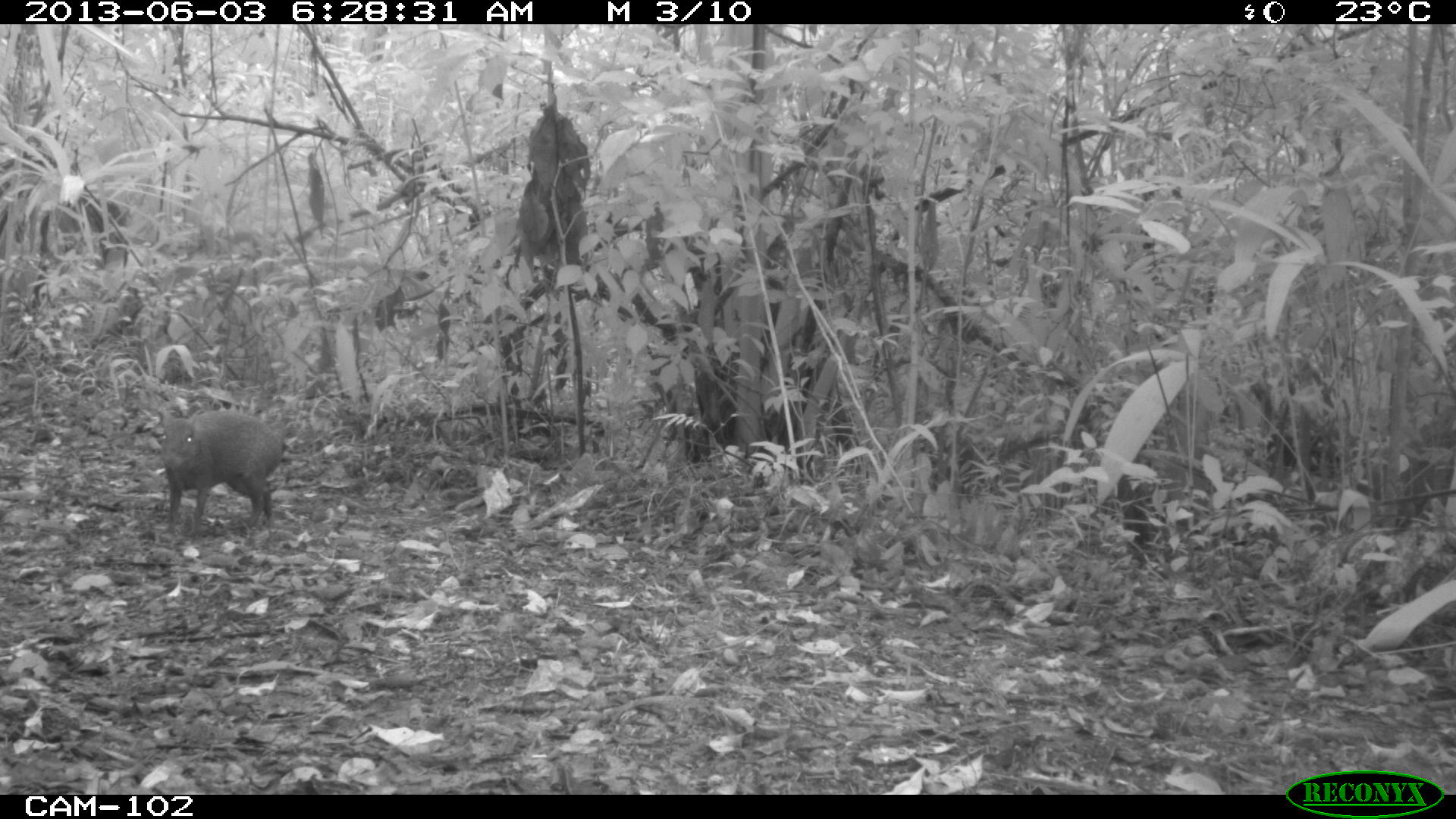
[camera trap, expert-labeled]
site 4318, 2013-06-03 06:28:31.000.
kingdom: Animalia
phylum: Chordata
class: Mammalia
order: Rodentia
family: Dasyproctidae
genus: Dasyprocta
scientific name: Dasyprocta punctata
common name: central american agouti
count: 1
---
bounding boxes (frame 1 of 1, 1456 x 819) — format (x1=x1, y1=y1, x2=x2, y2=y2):
dasyprocta punctata: (x1=157, y1=404, x2=282, y2=533)